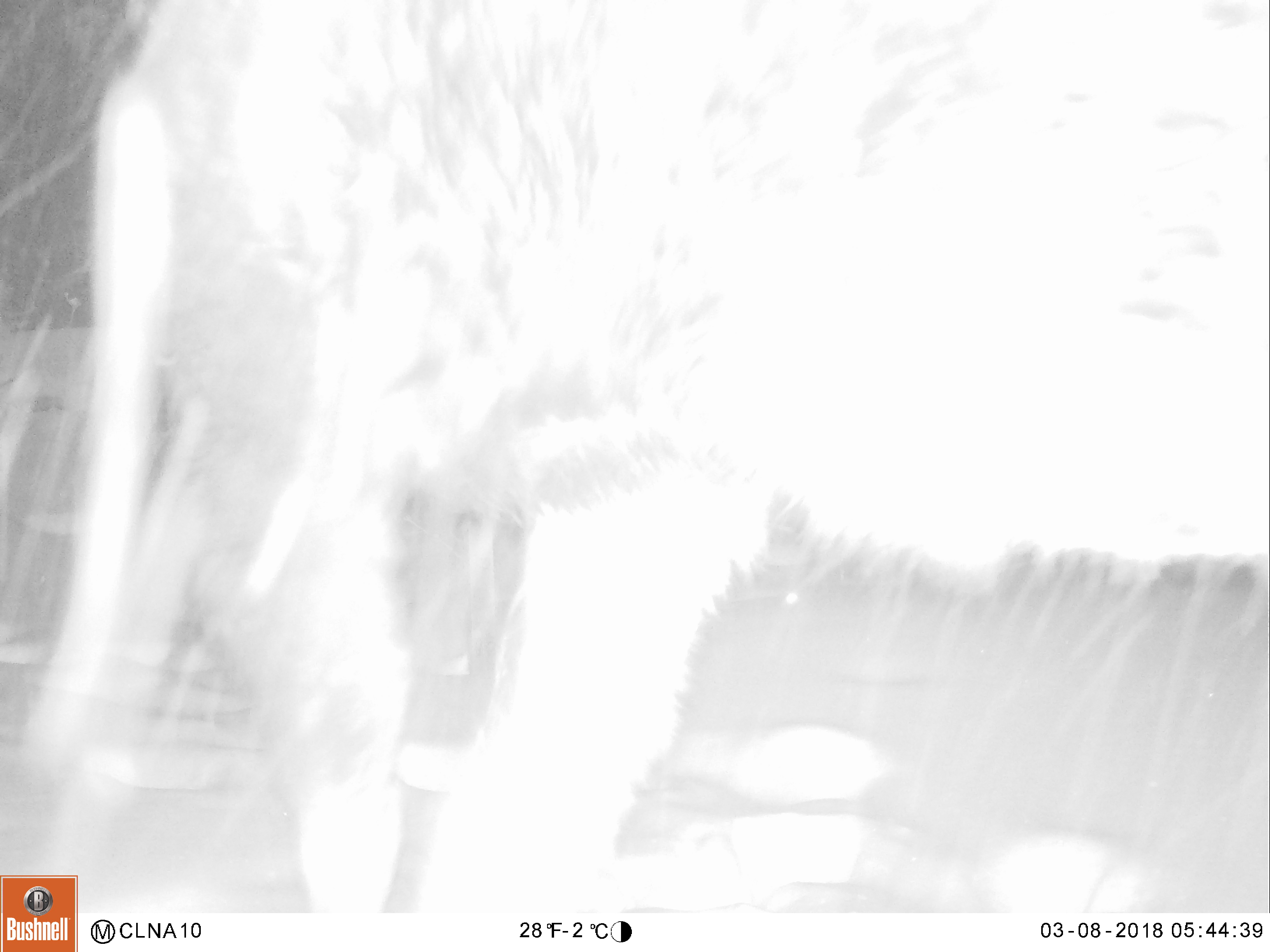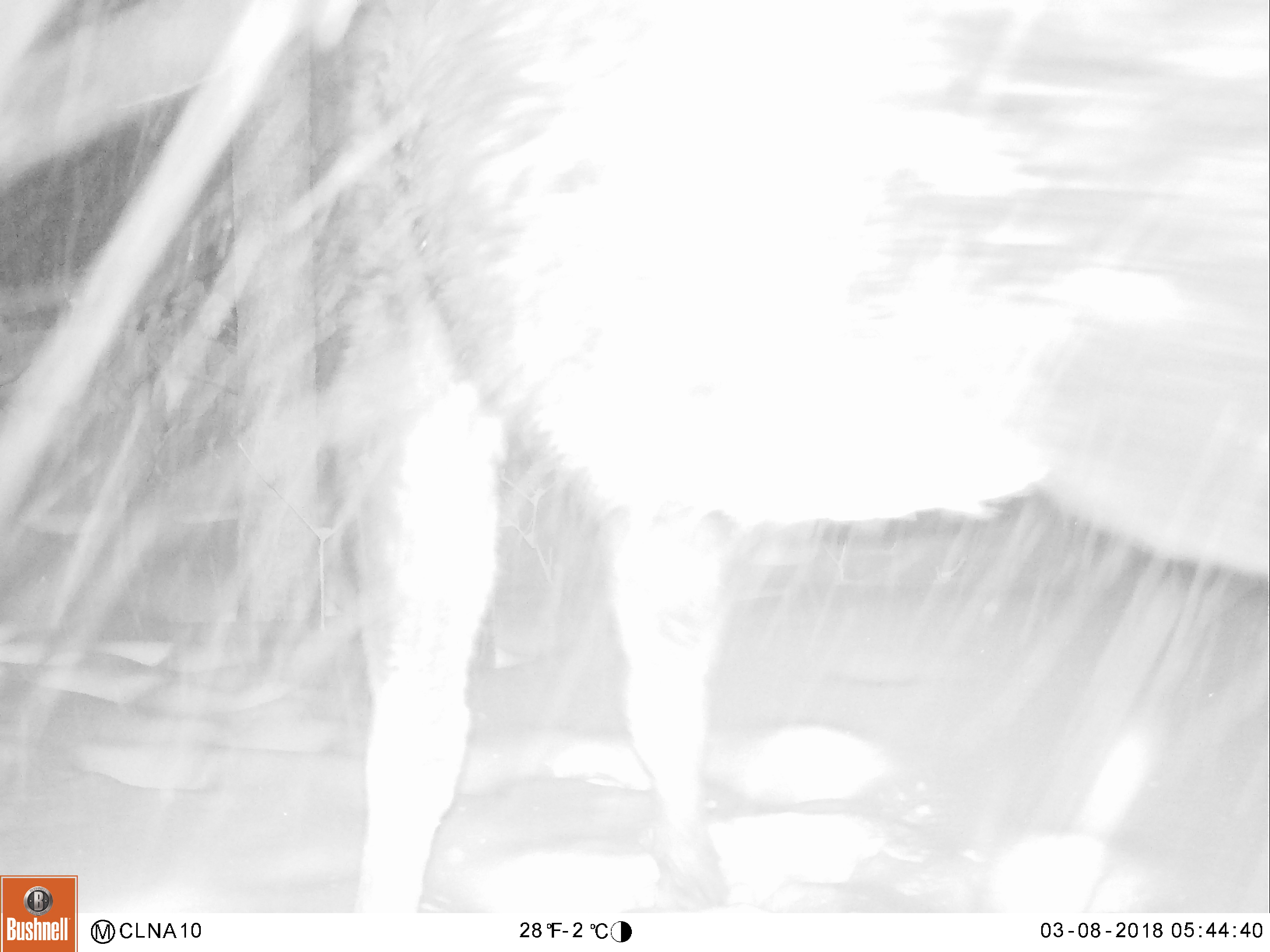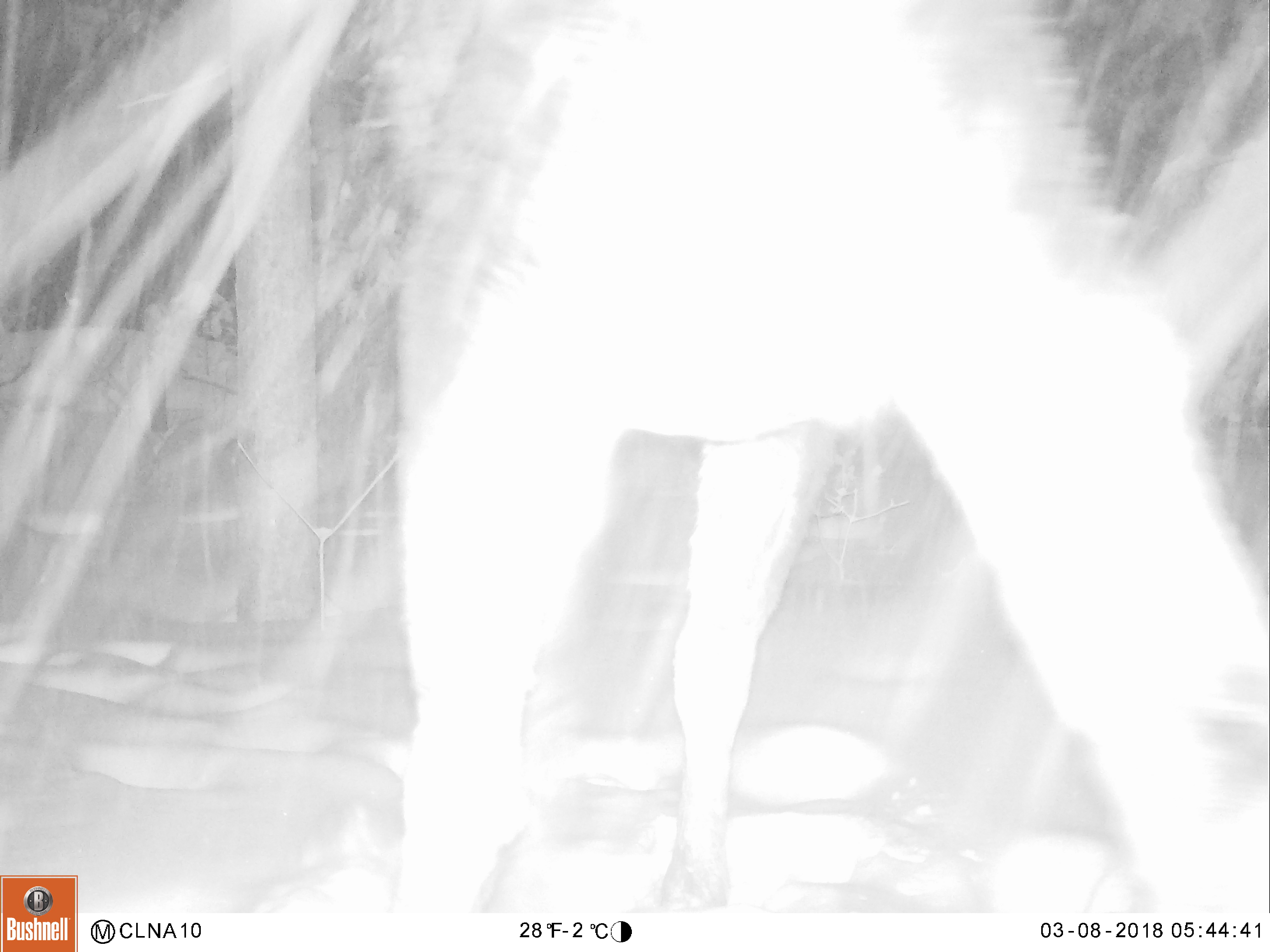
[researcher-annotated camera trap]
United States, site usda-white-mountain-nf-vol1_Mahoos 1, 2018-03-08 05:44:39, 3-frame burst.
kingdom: Animalia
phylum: Chordata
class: Mammalia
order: Artiodactyla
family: Cervidae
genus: Alces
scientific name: Alces alces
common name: moose